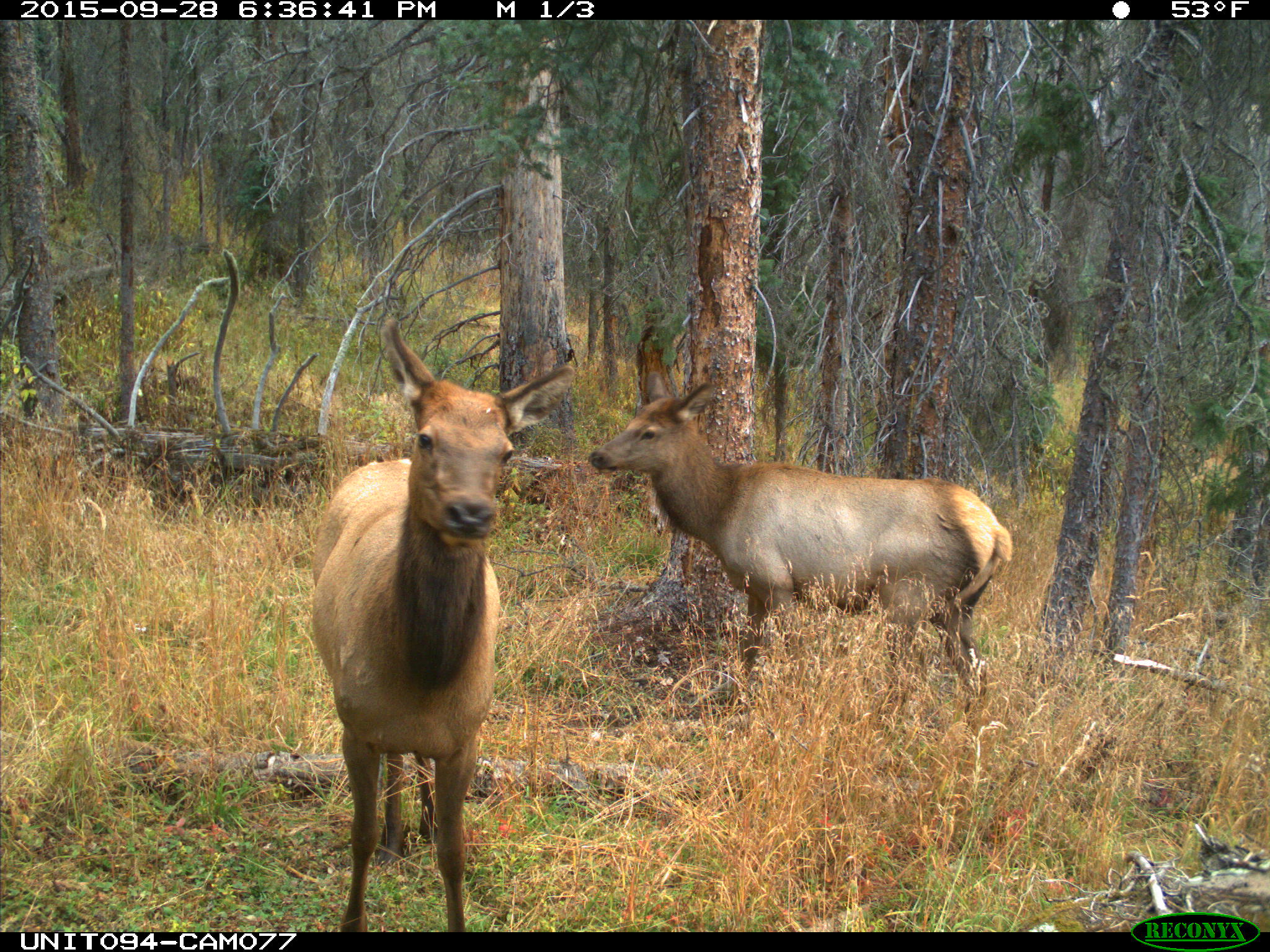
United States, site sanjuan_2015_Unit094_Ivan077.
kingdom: Animalia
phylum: Chordata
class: Mammalia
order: Artiodactyla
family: Cervidae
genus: Cervus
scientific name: Cervus elaphus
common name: red deer